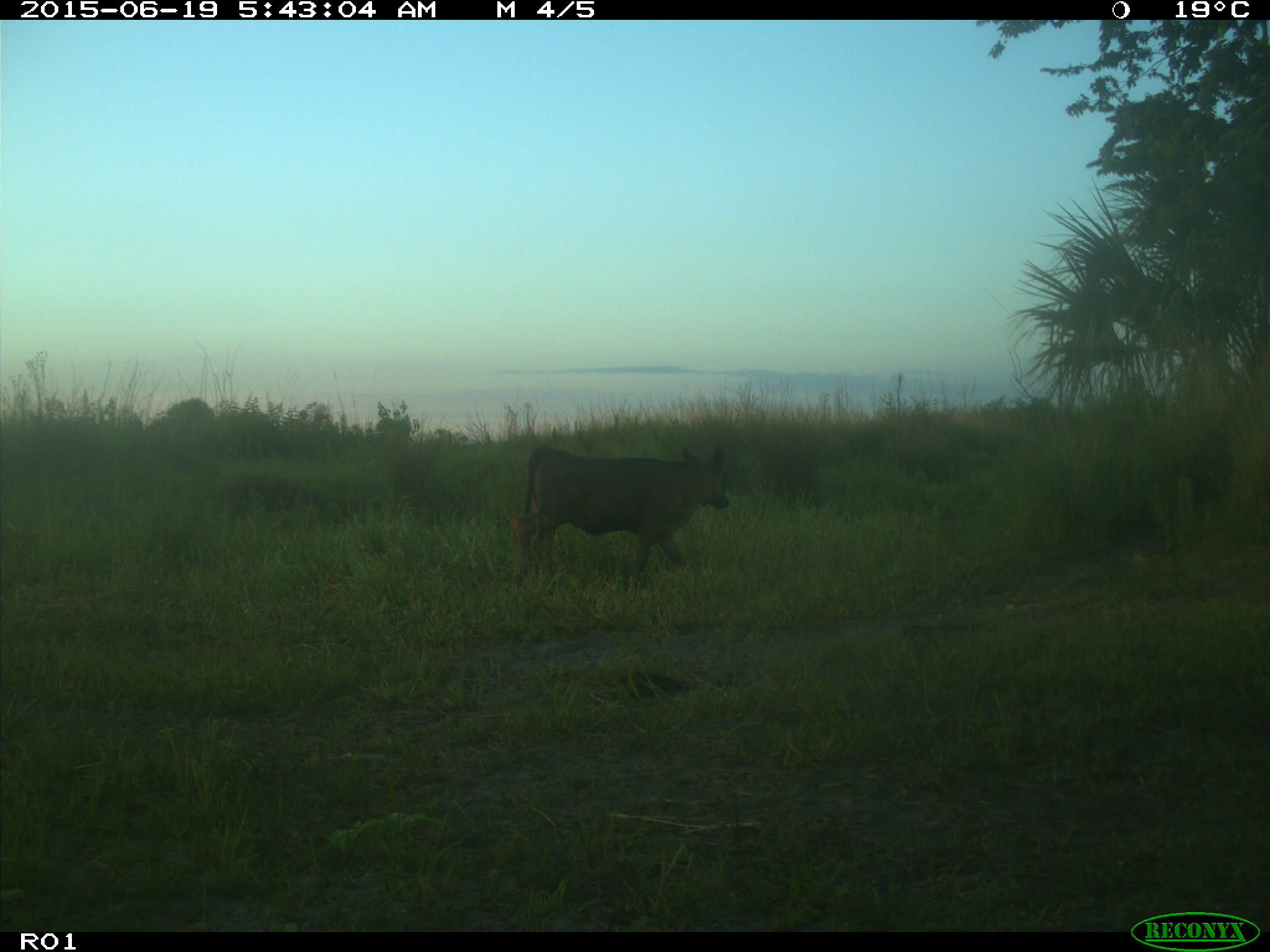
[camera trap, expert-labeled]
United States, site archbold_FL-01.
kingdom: Animalia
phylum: Chordata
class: Mammalia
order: Artiodactyla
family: Bovidae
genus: Bos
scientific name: Bos taurus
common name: domestic cow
Bos taurus (domestic cow).